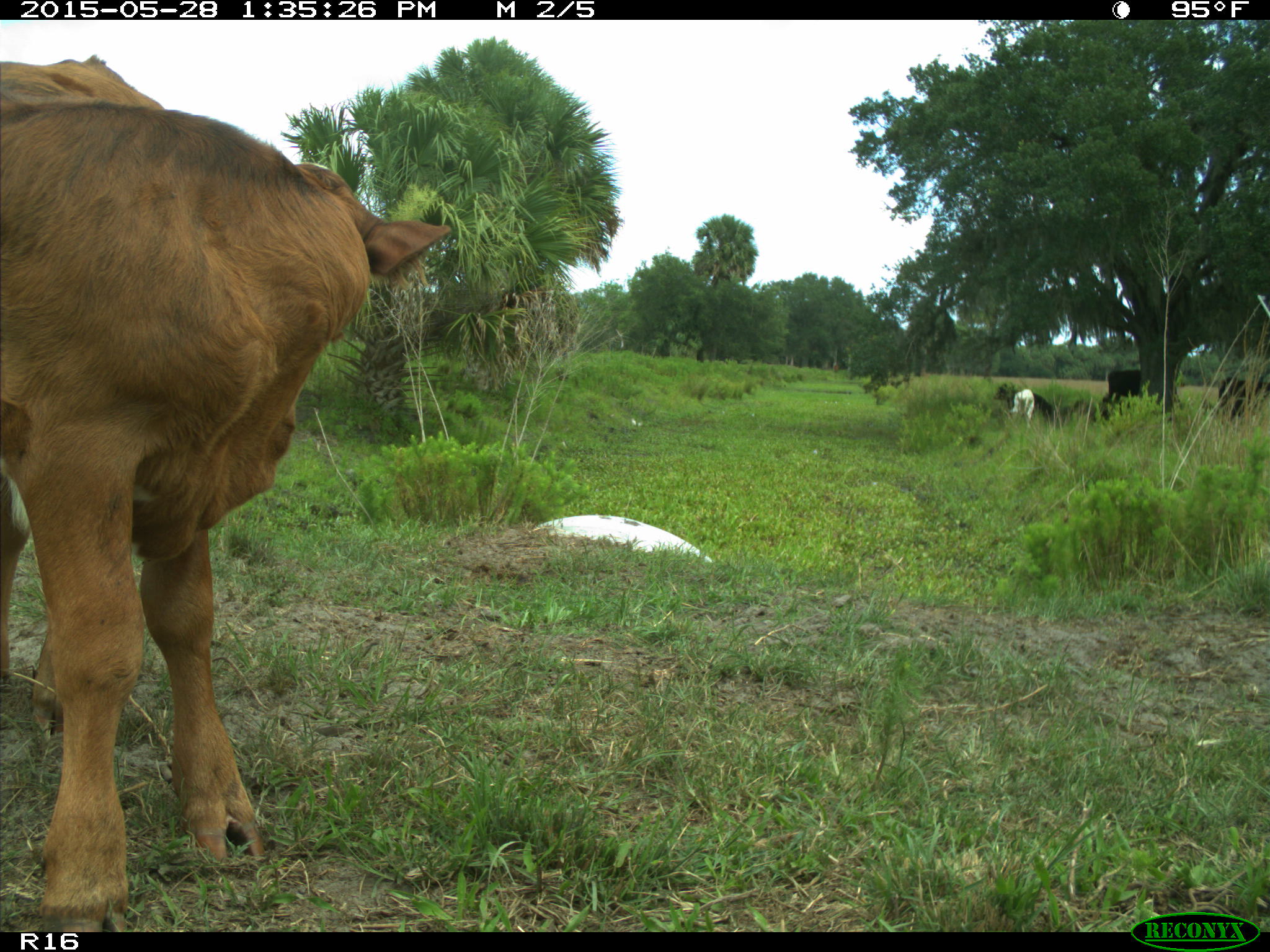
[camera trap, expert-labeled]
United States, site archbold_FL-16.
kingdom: Animalia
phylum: Chordata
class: Mammalia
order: Artiodactyla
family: Bovidae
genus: Bos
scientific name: Bos taurus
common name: domestic cow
Bos taurus (domestic cow).